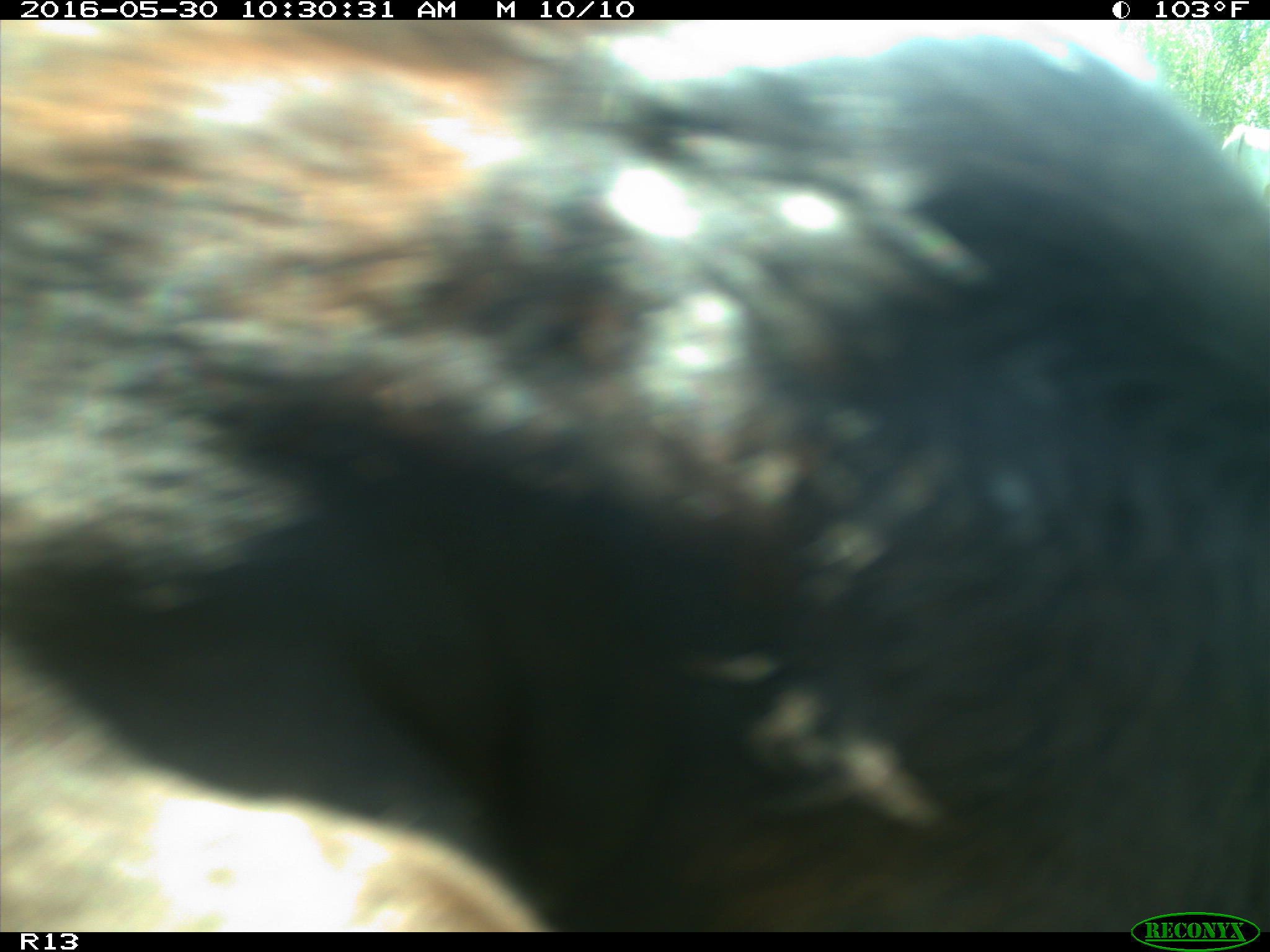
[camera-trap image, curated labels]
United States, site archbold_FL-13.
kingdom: Animalia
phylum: Chordata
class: Mammalia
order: Artiodactyla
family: Bovidae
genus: Bos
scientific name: Bos taurus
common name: domestic cow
Bos taurus (domestic cow).